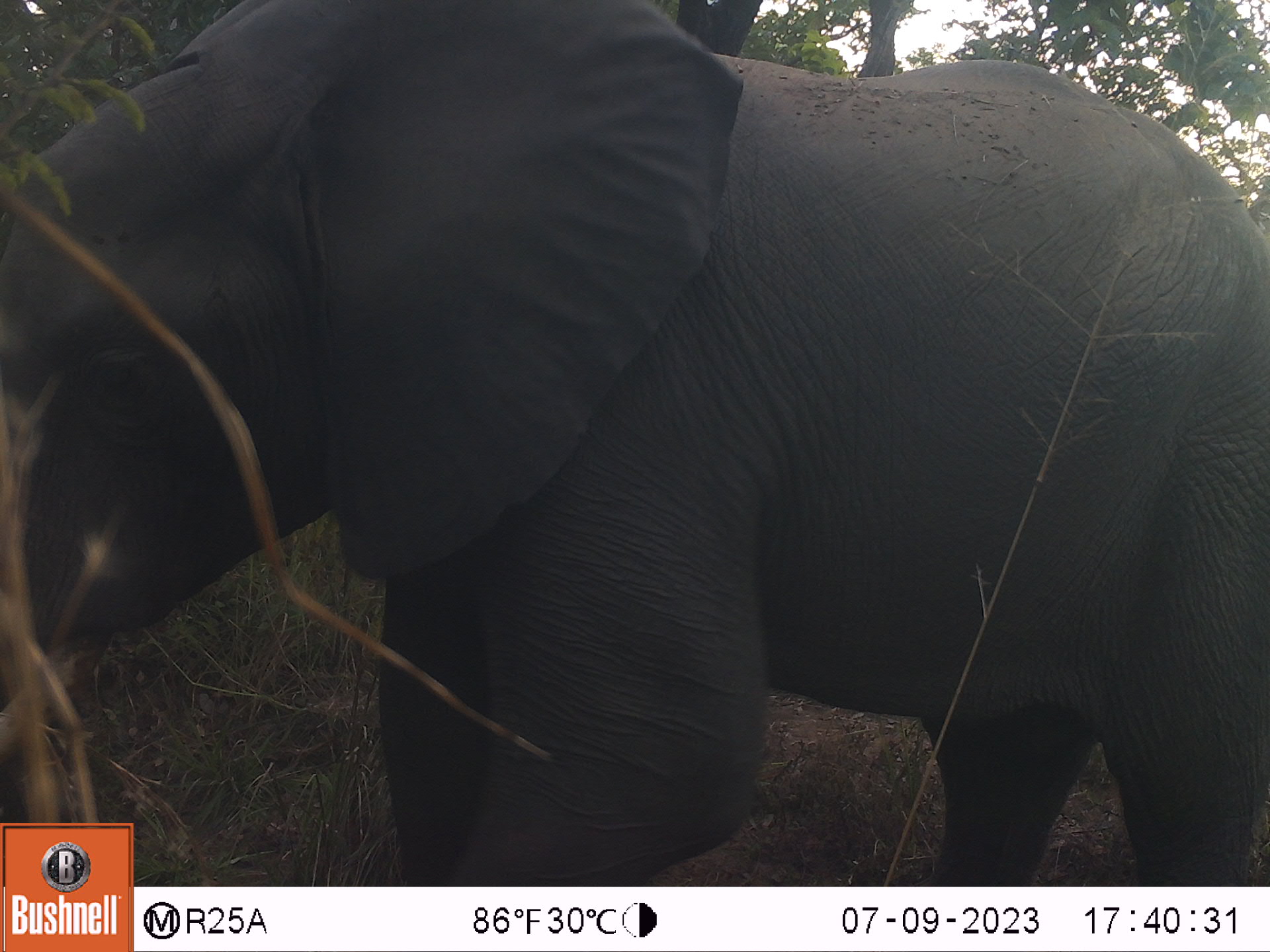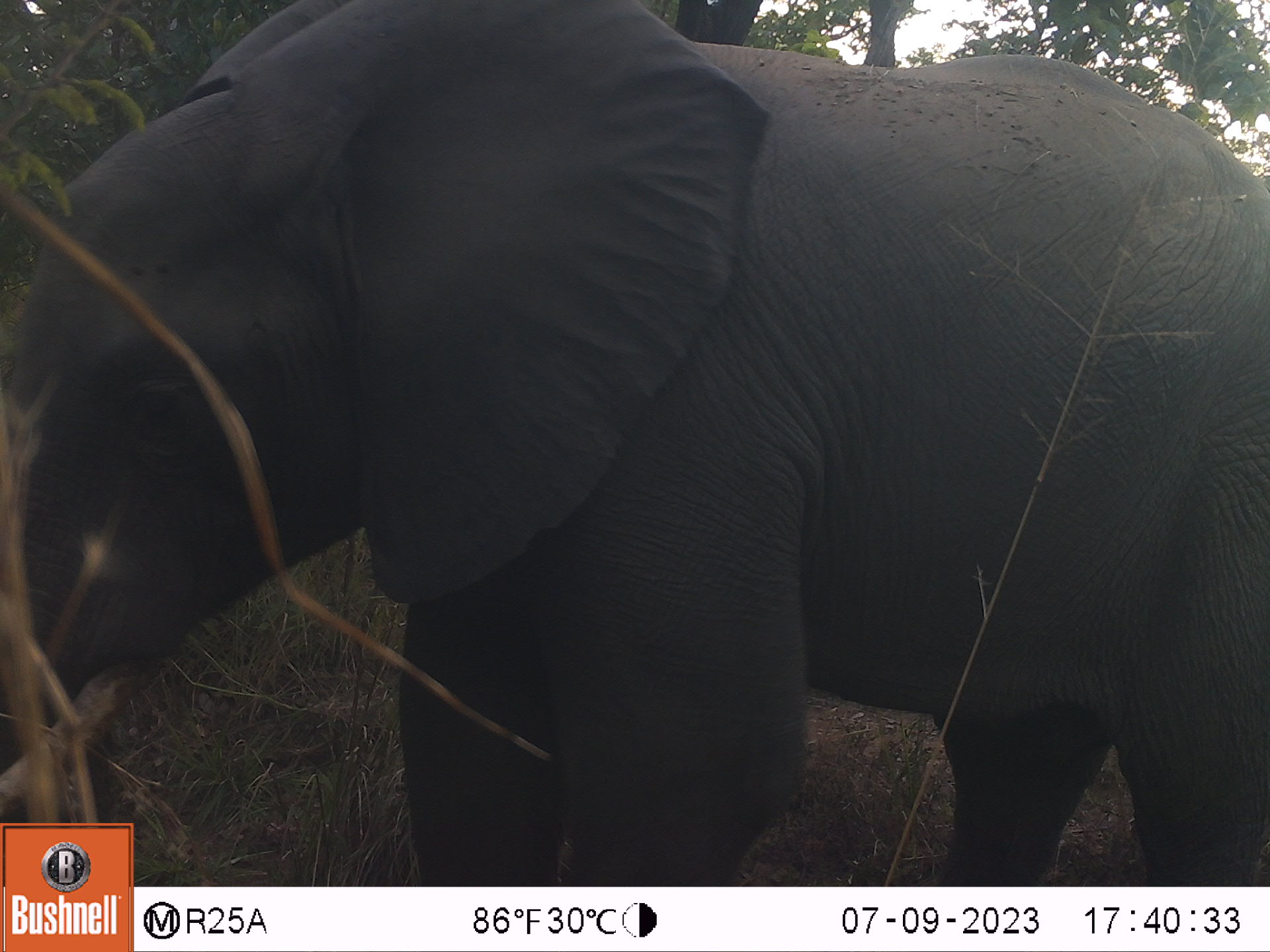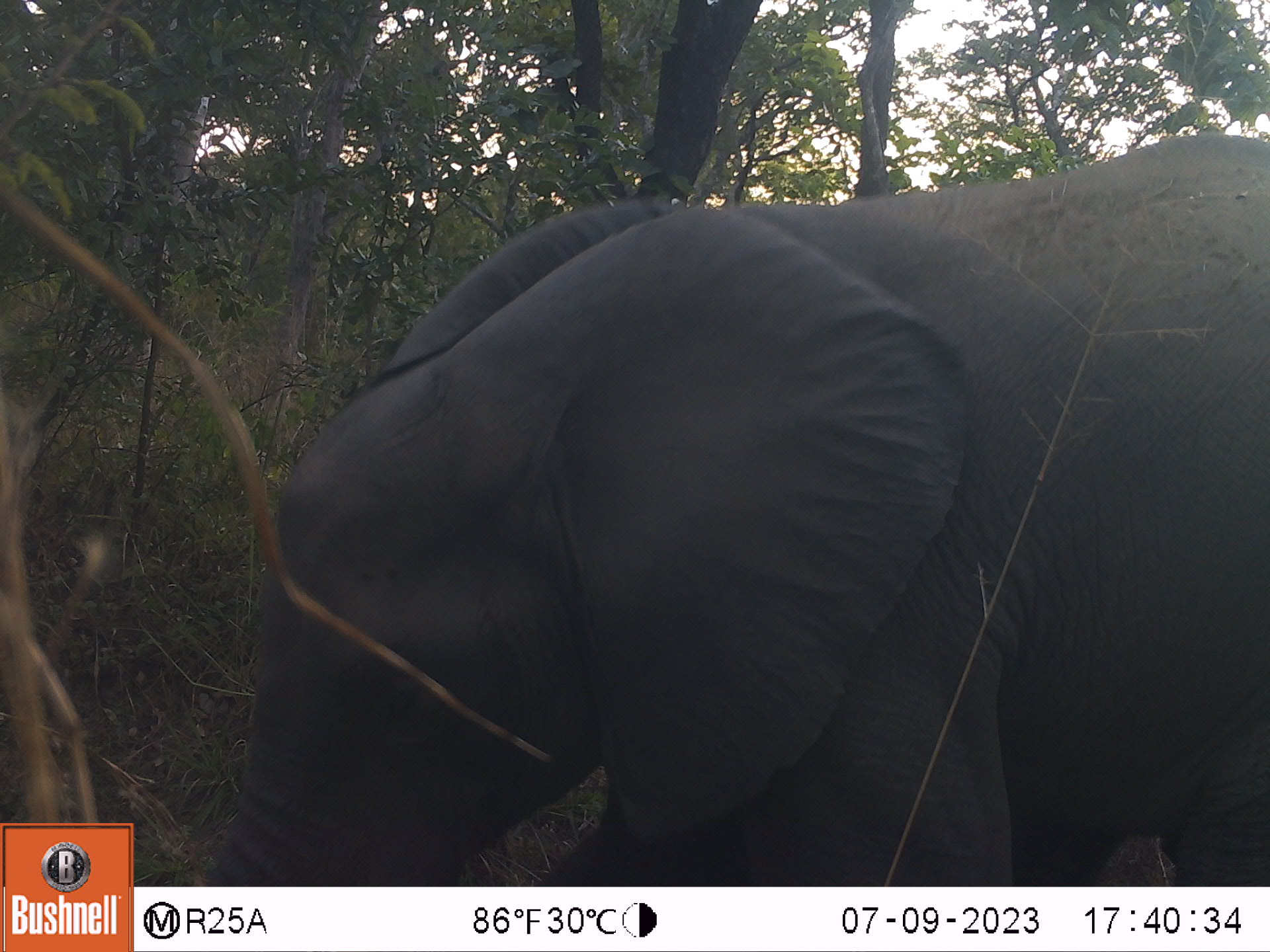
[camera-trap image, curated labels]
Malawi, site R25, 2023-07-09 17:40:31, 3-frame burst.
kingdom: Animalia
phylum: Chordata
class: Mammalia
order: Proboscidea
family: Elephantidae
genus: Loxodonta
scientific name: Loxodonta africana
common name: african savanna elephant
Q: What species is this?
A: African savanna elephant (Loxodonta africana).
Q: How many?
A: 1.